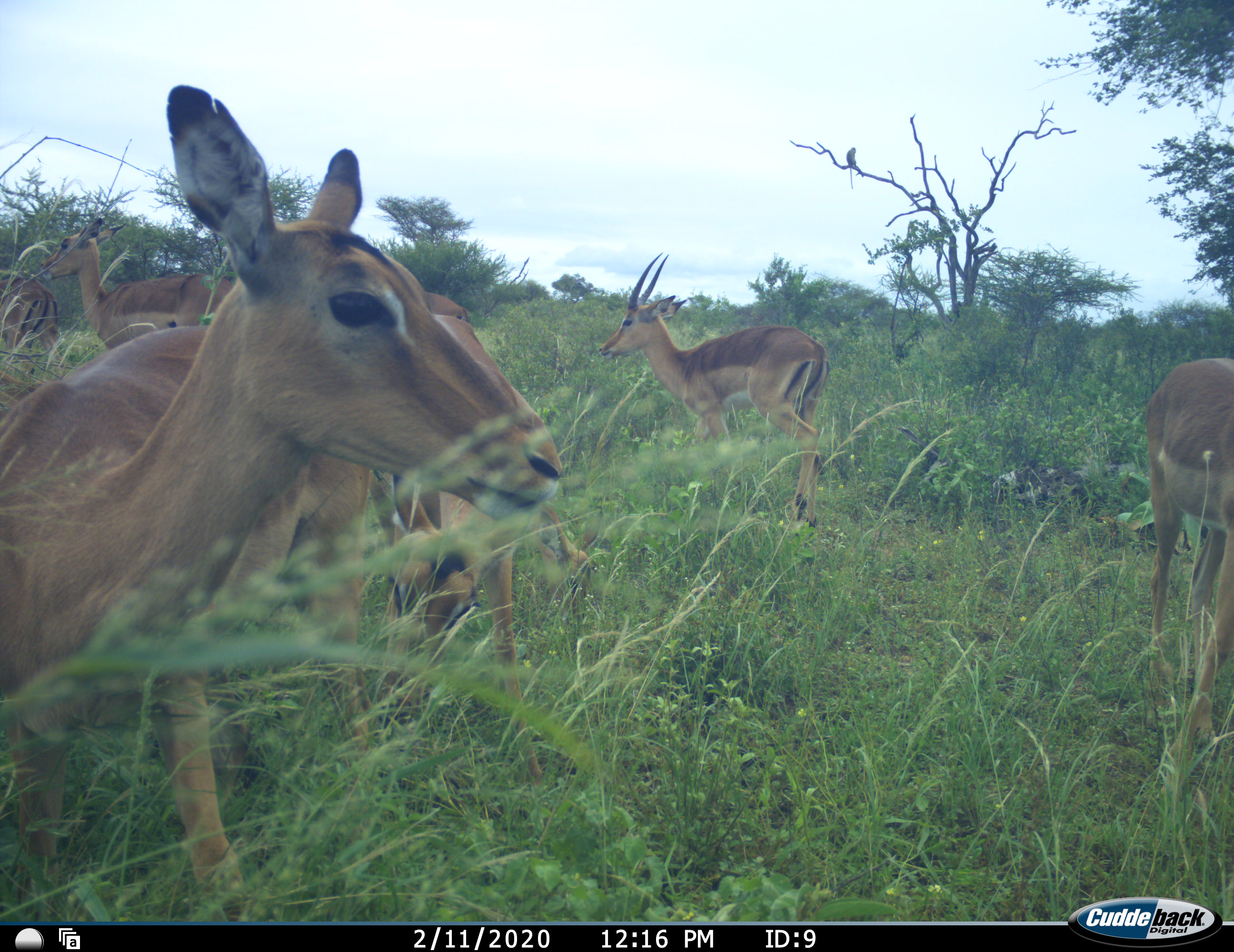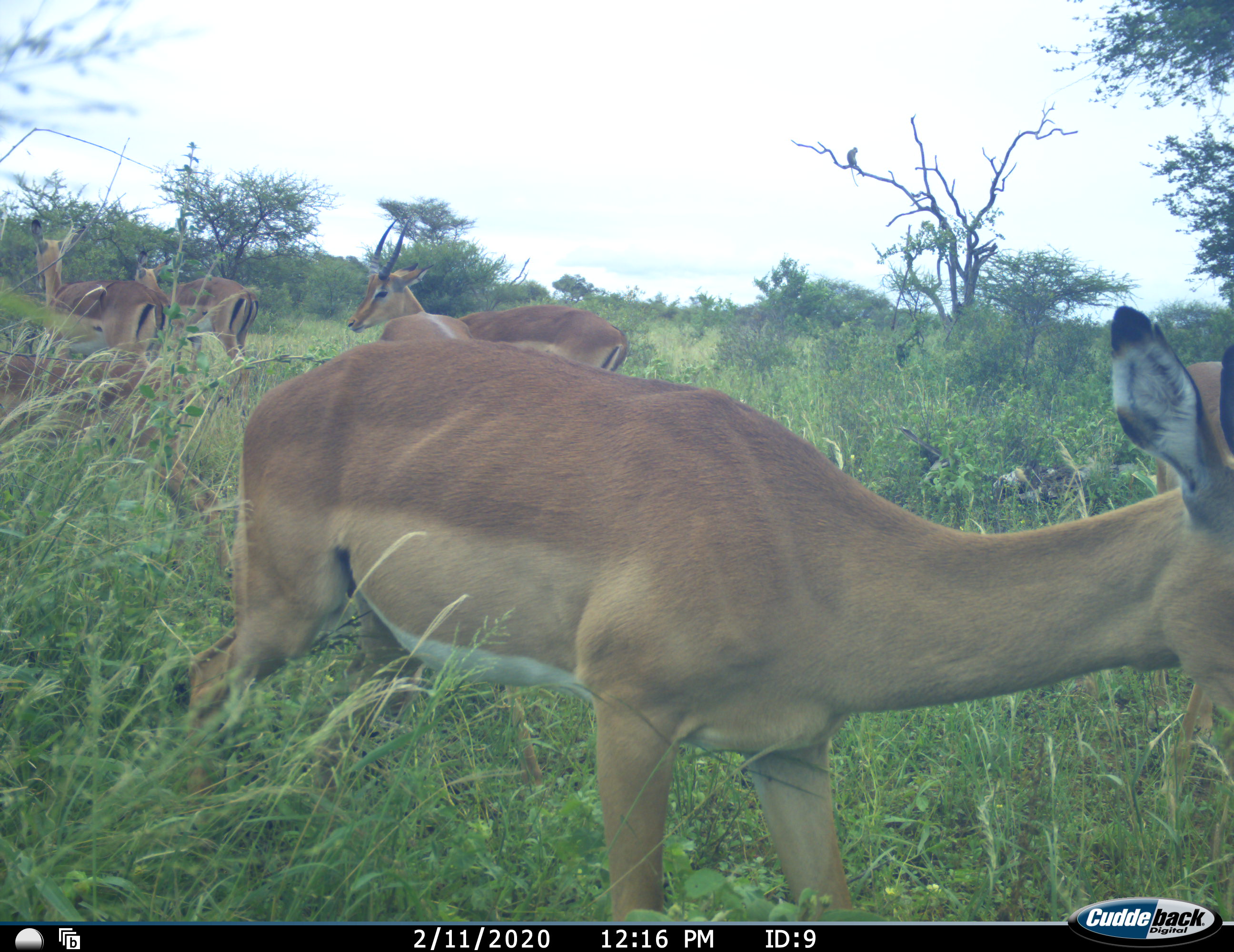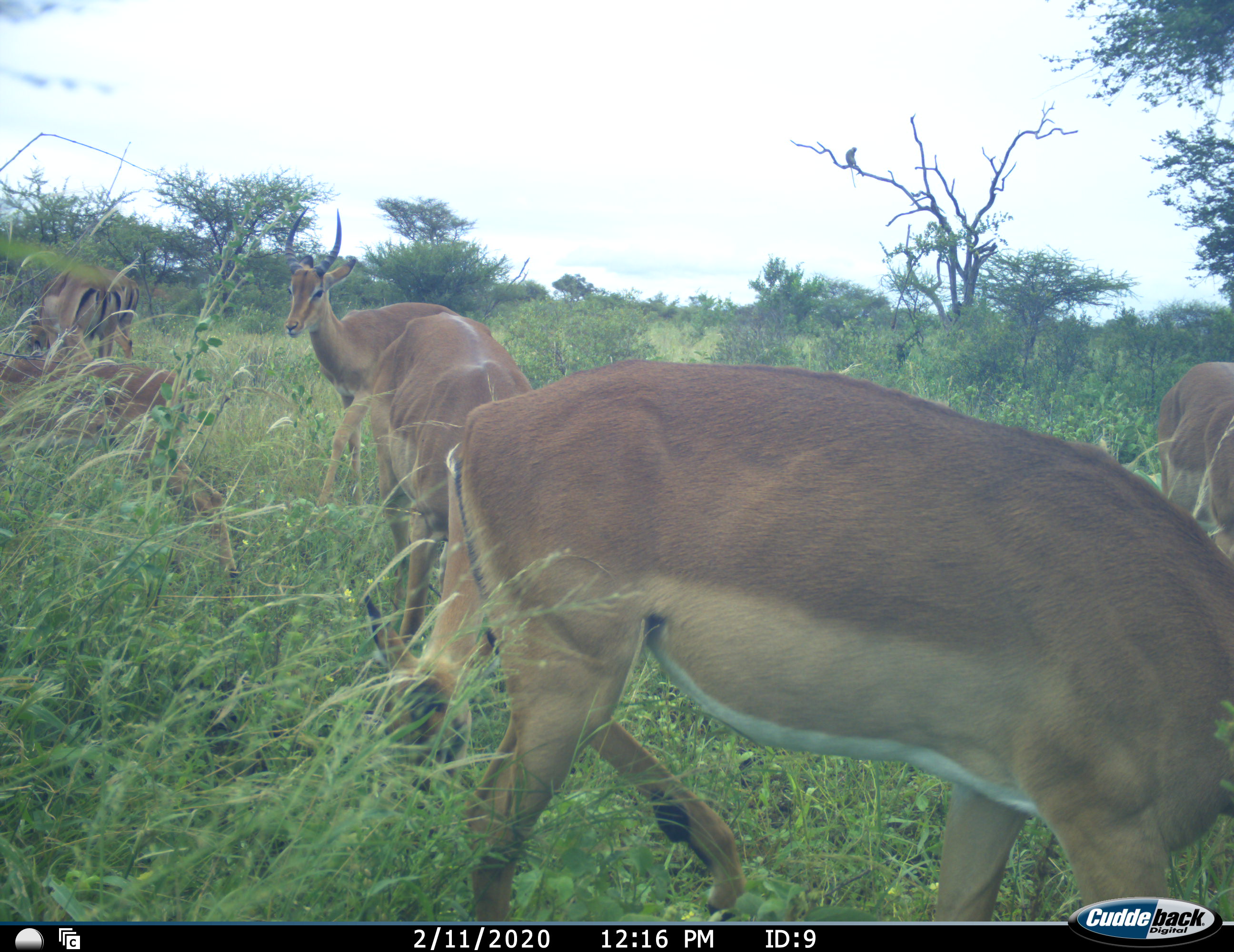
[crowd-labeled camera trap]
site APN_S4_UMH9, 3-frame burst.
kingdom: Animalia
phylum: Chordata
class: Mammalia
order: Artiodactyla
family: Bovidae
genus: Aepyceros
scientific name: Aepyceros melampus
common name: impala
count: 8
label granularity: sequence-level